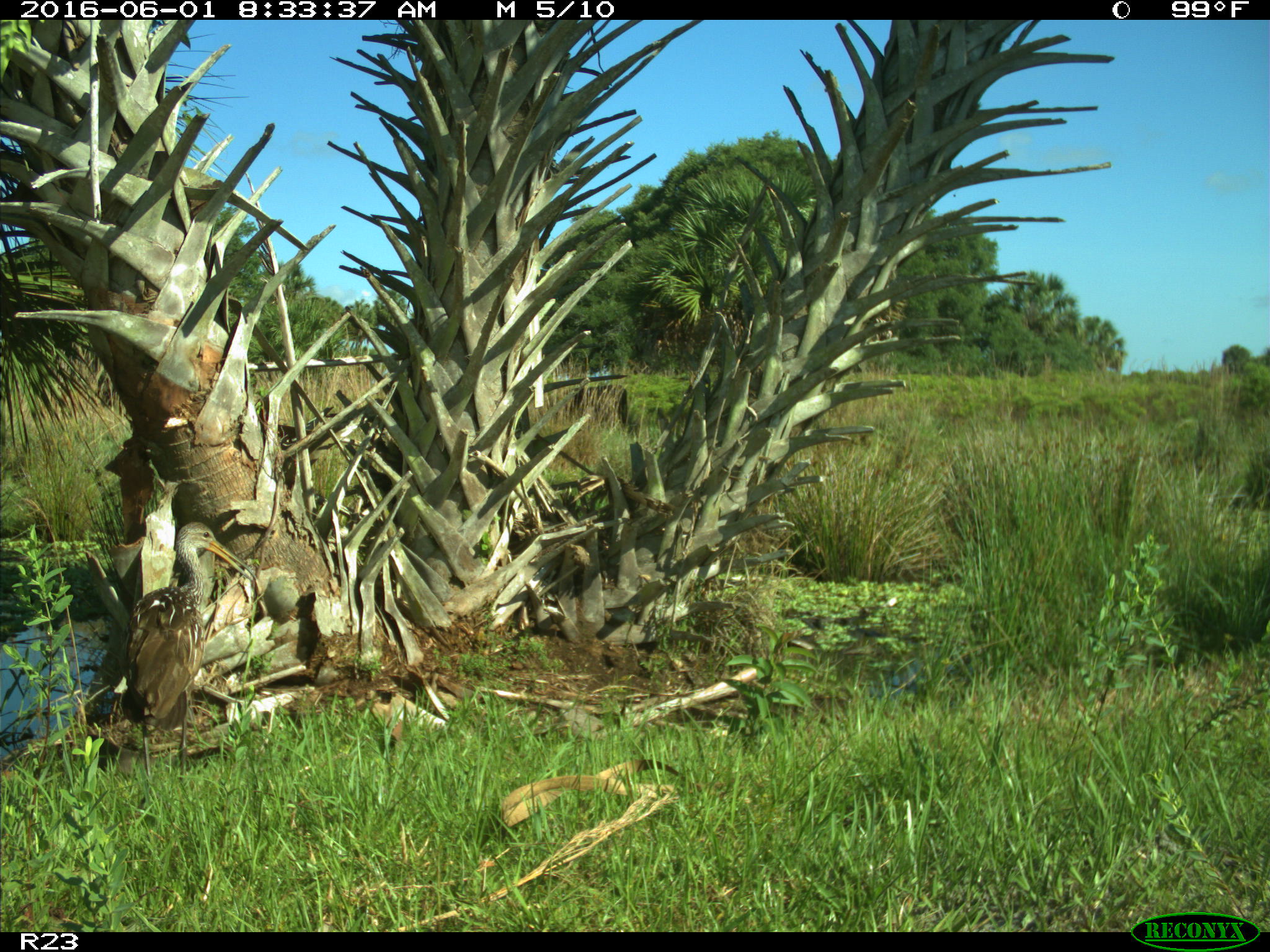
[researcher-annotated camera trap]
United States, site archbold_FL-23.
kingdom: Animalia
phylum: Chordata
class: Aves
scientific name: Aves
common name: birds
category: unidentified bird